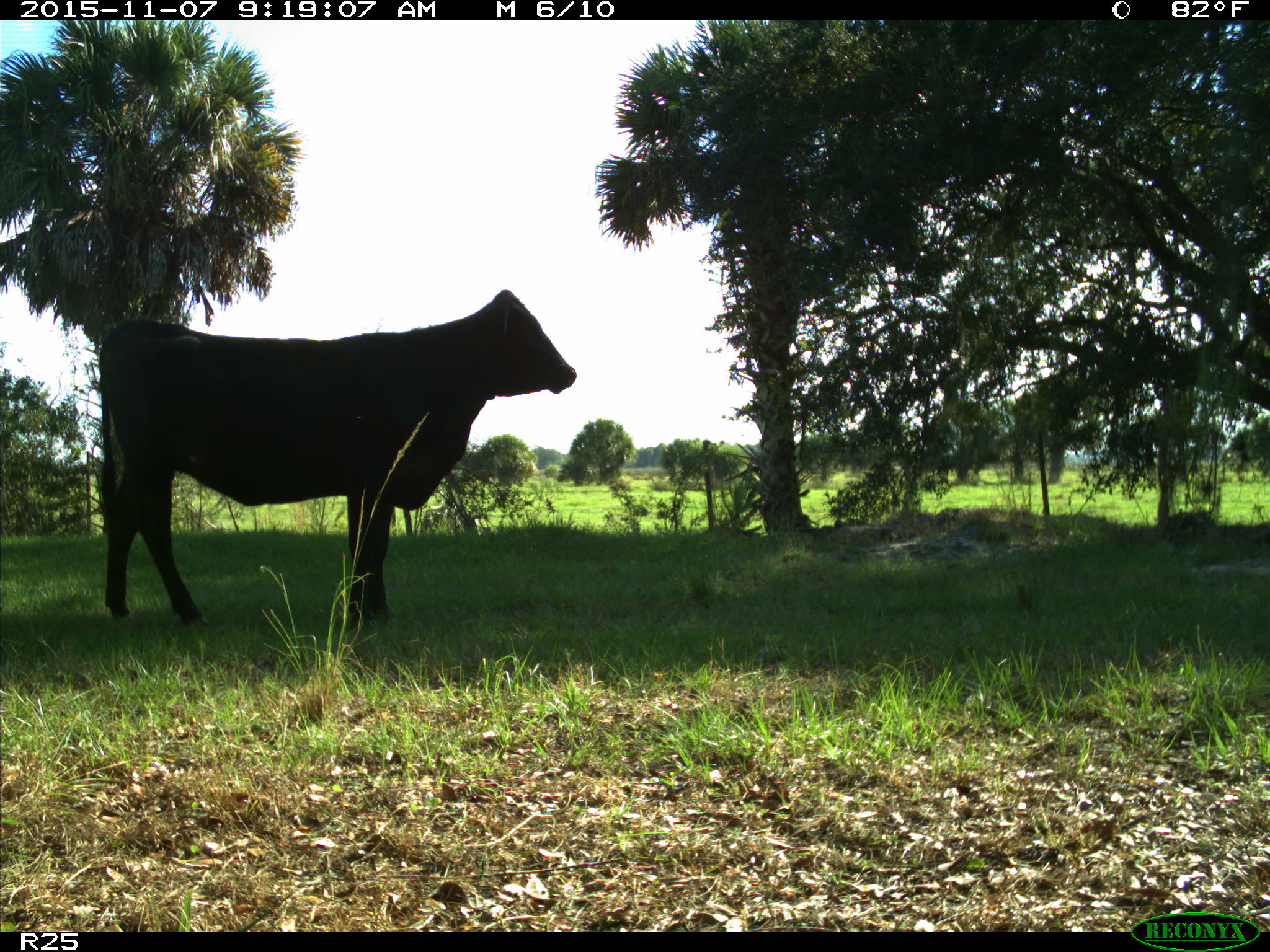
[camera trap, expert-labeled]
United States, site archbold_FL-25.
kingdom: Animalia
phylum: Chordata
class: Mammalia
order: Artiodactyla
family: Bovidae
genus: Bos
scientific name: Bos taurus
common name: domestic cow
Bos taurus (domestic cow).